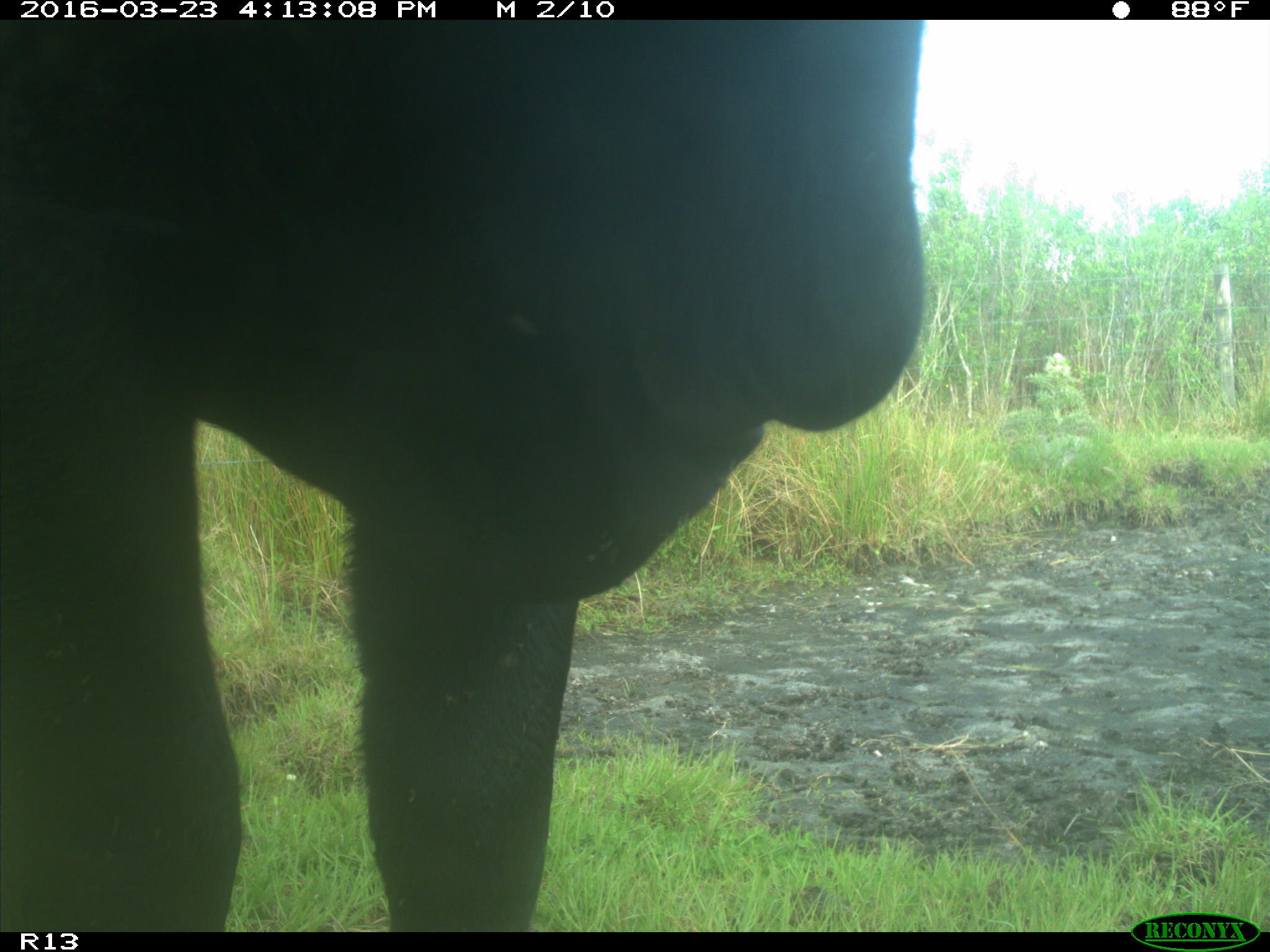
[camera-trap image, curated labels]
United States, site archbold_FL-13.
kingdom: Animalia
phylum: Chordata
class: Mammalia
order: Artiodactyla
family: Bovidae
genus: Bos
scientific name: Bos taurus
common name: domestic cow